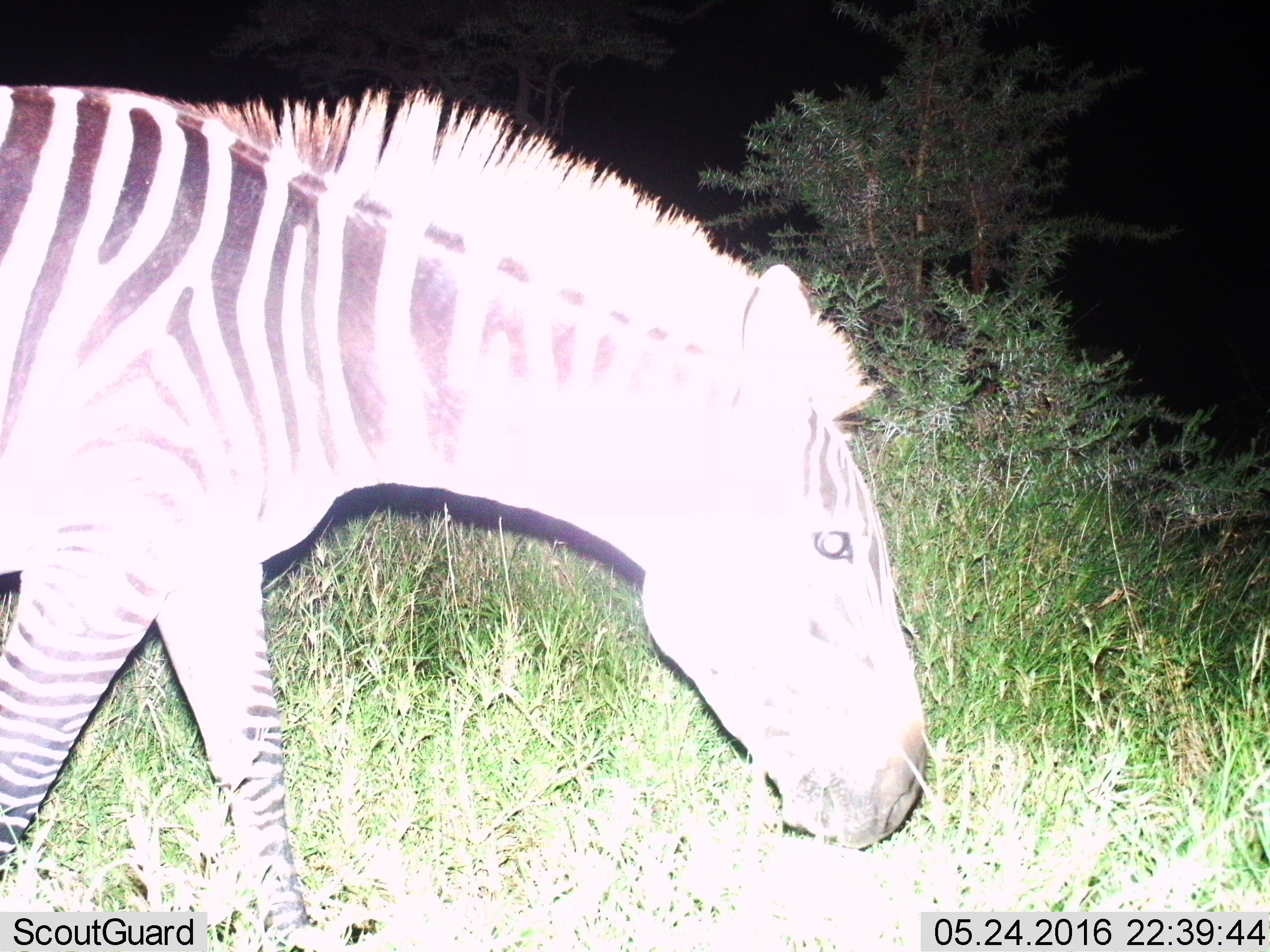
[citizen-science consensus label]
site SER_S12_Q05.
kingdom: Animalia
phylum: Chordata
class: Mammalia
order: Perissodactyla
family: Equidae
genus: Equus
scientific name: Equus quagga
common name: plains zebra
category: zebraplains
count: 1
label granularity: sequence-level